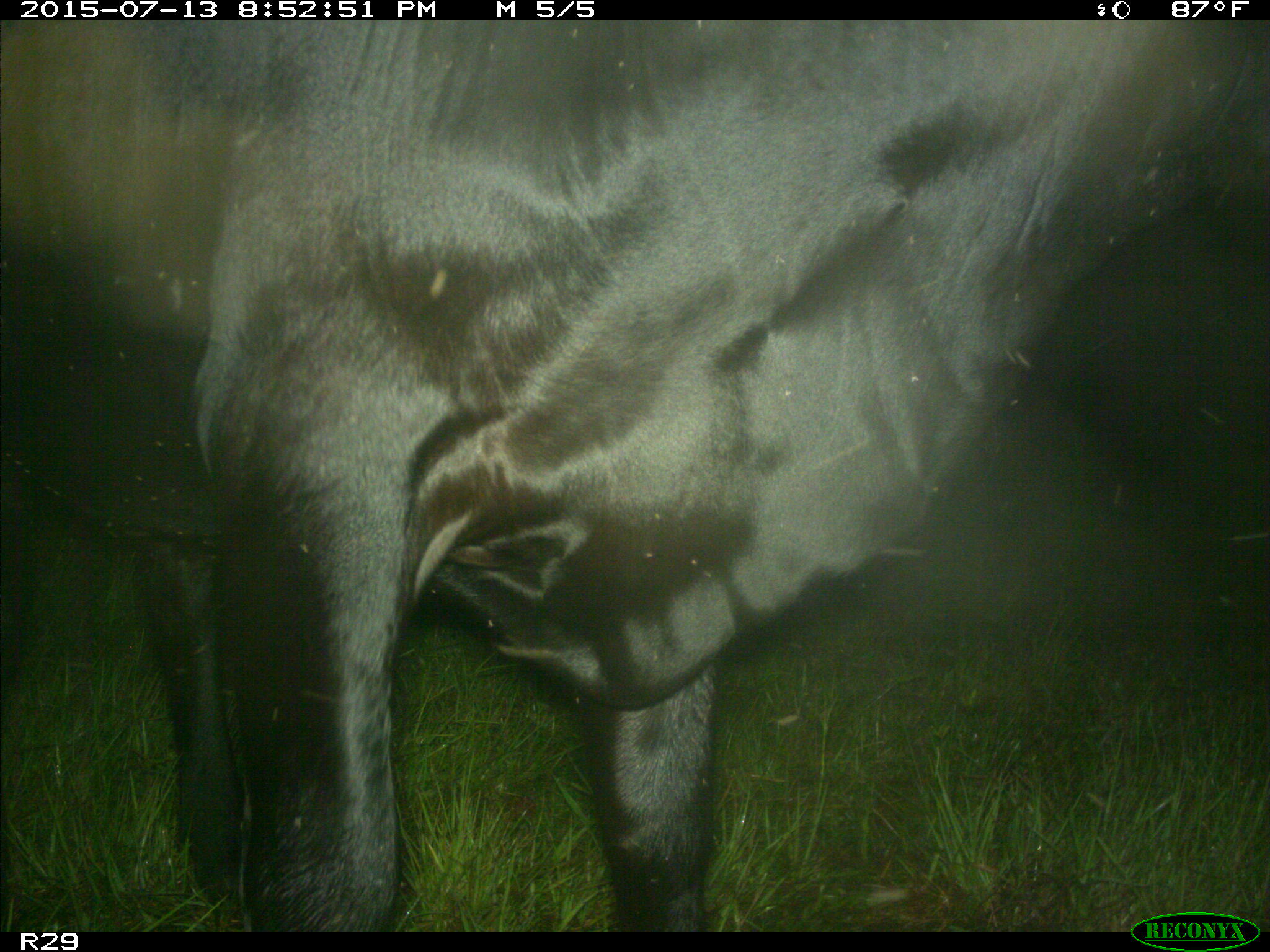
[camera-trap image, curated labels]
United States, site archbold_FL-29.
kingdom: Animalia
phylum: Chordata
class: Mammalia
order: Artiodactyla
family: Bovidae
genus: Bos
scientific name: Bos taurus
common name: domestic cow